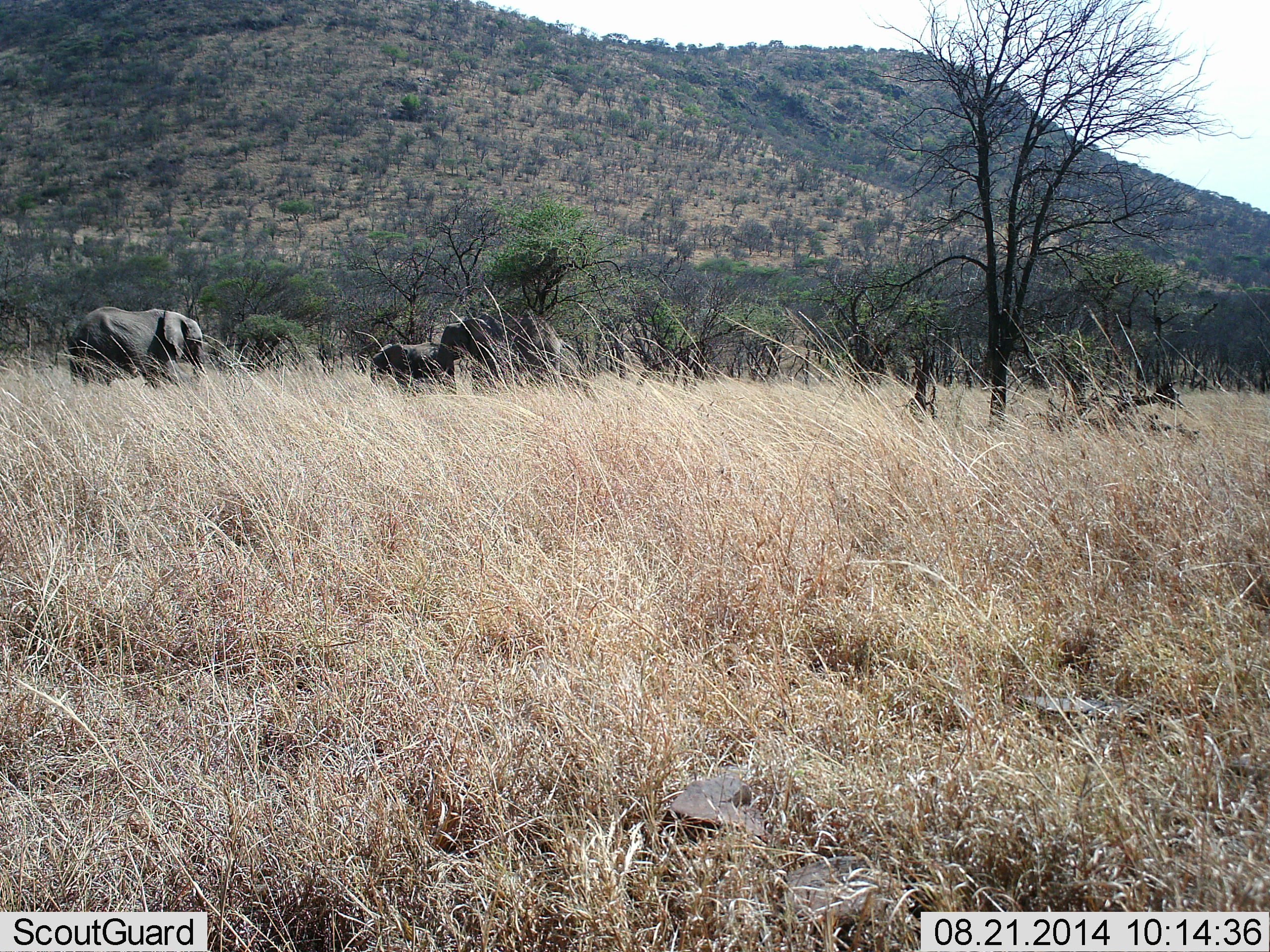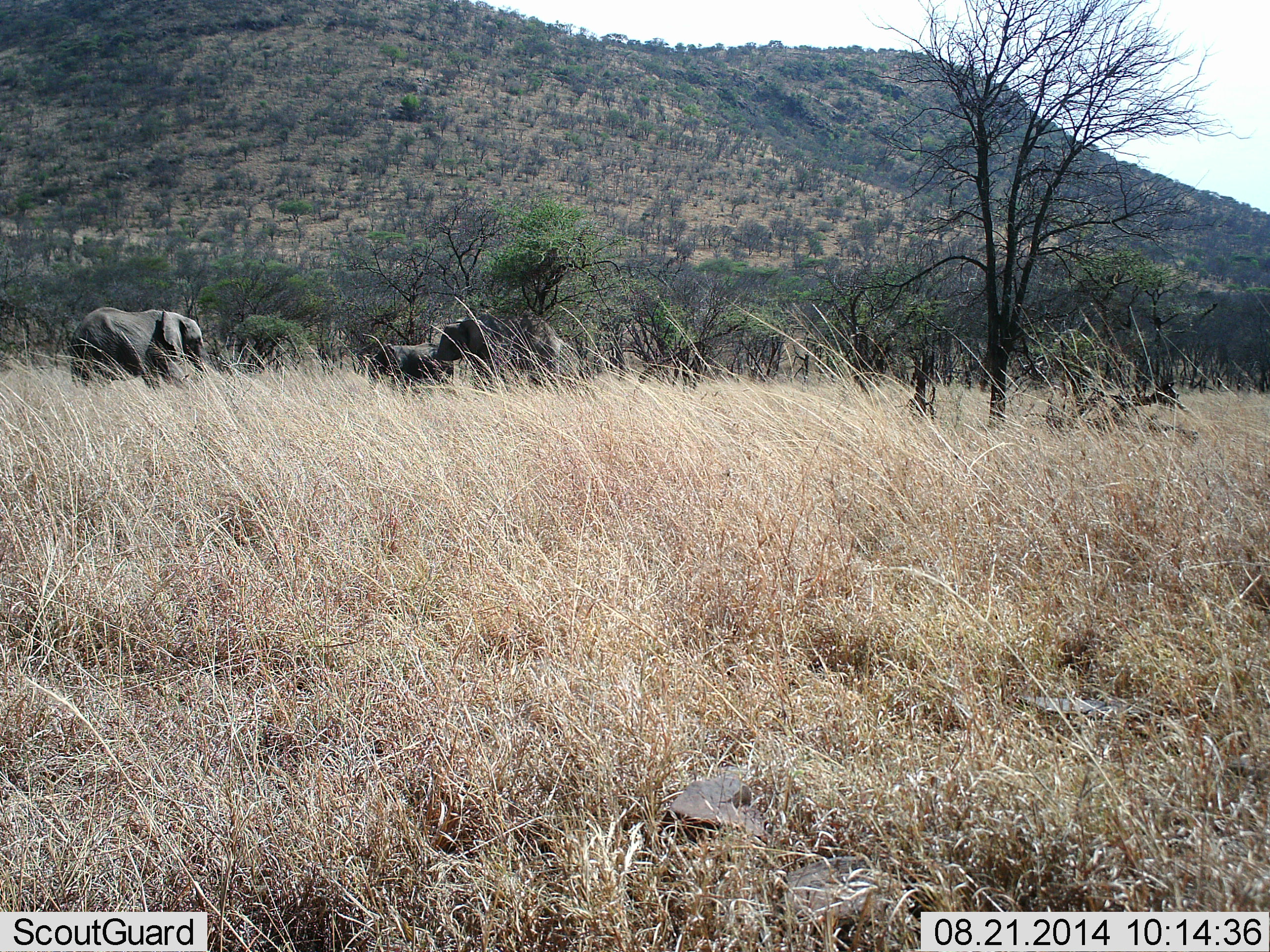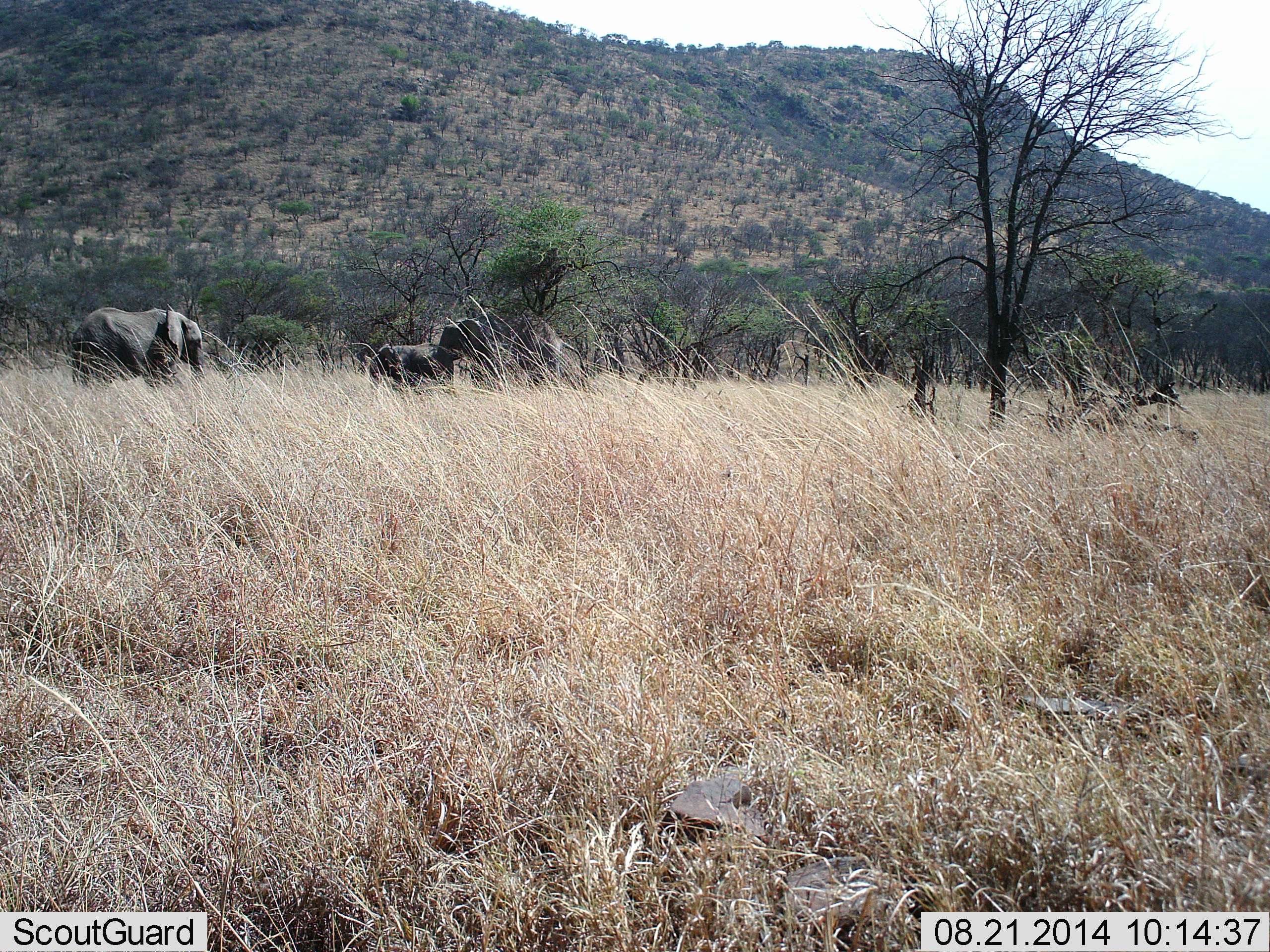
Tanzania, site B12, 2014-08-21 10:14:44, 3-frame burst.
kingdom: Animalia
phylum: Chordata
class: Mammalia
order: Proboscidea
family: Elephantidae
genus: Loxodonta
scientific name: Loxodonta africana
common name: african bush elephant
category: elephant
Elephant (african bush elephant) (Loxodonta africana), count 3. Behavior (volunteer vote fractions): standing 90%, resting 10%, moving 20%, interacting 0%. Young present (vote fraction): 30%. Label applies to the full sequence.